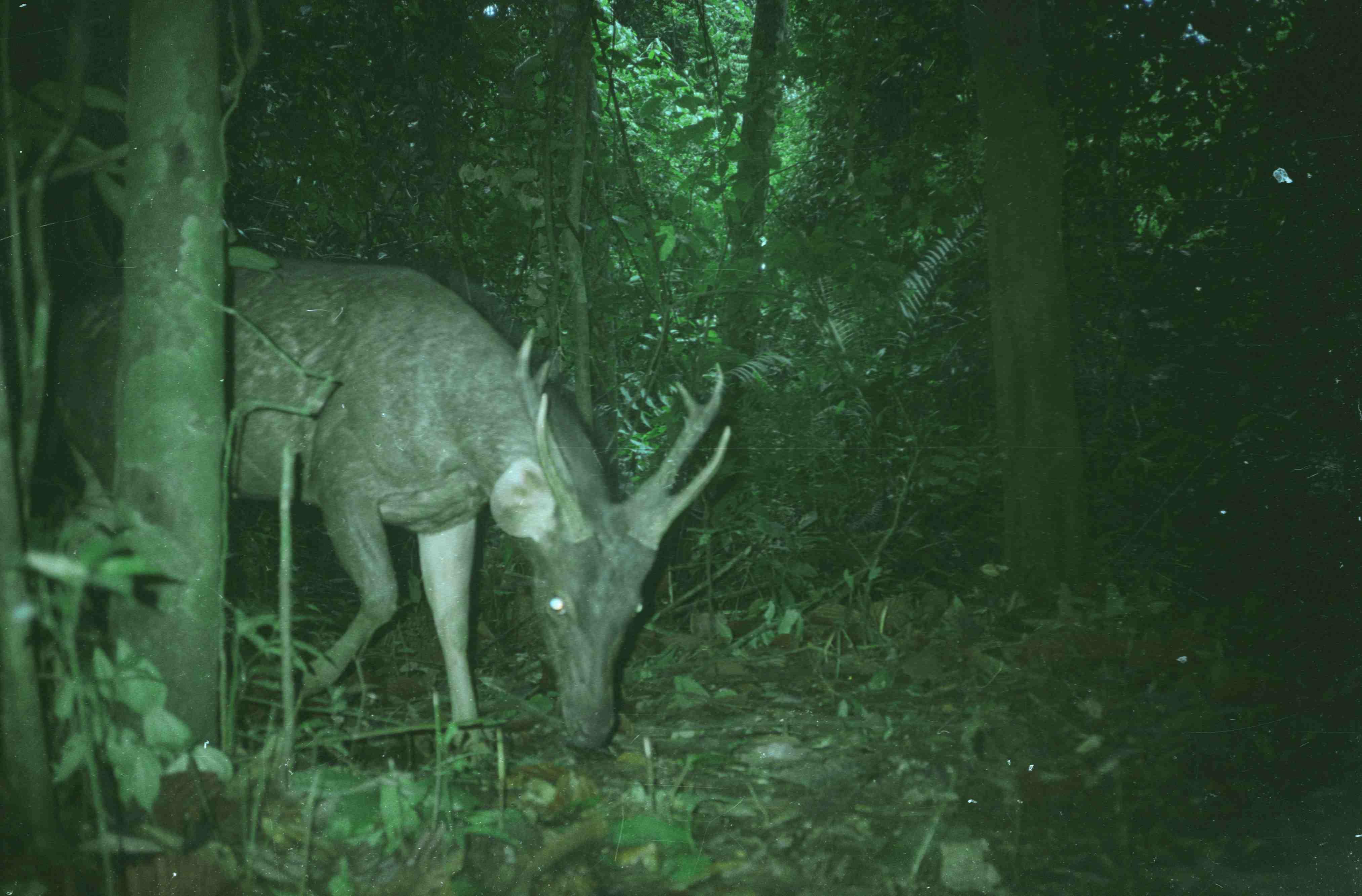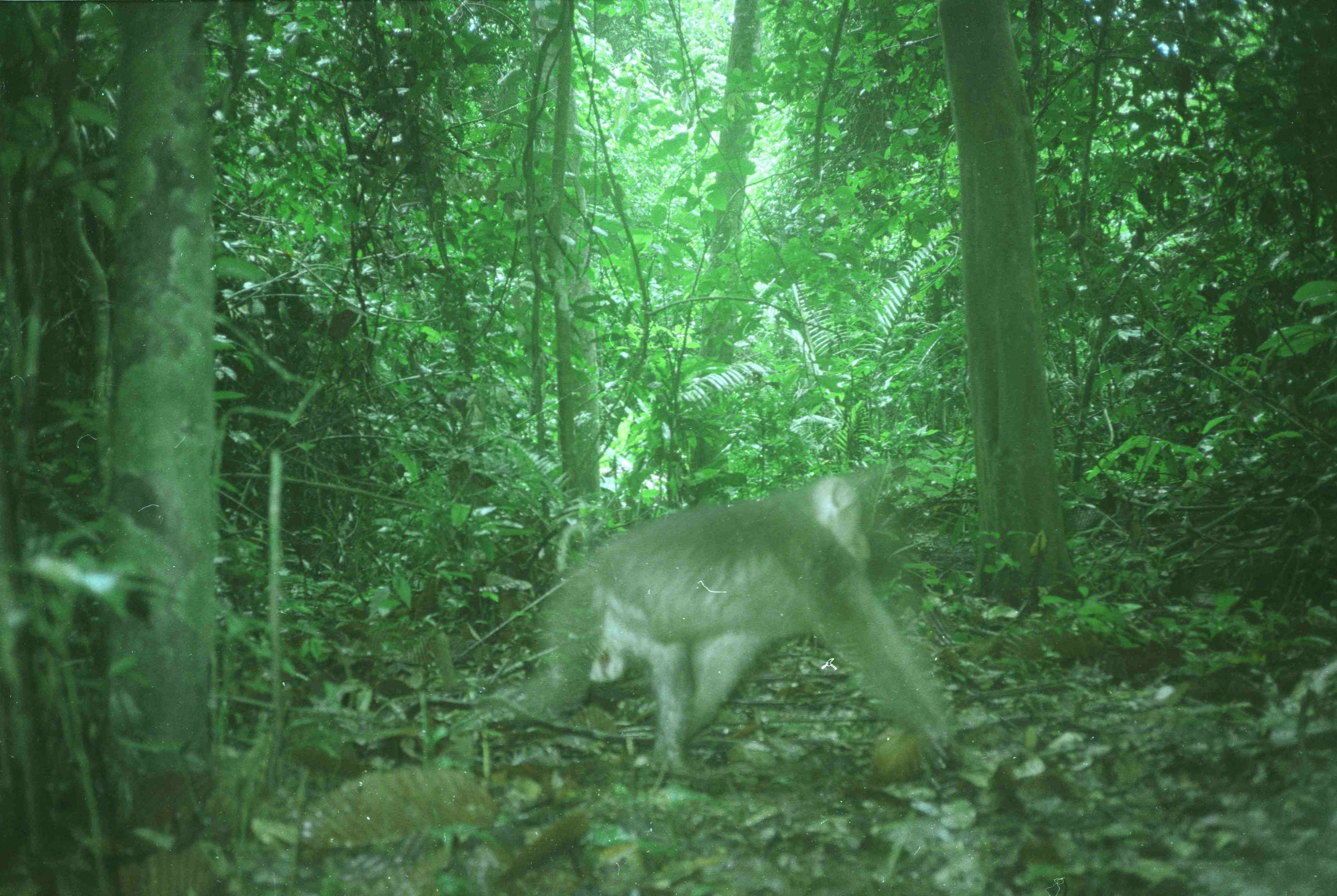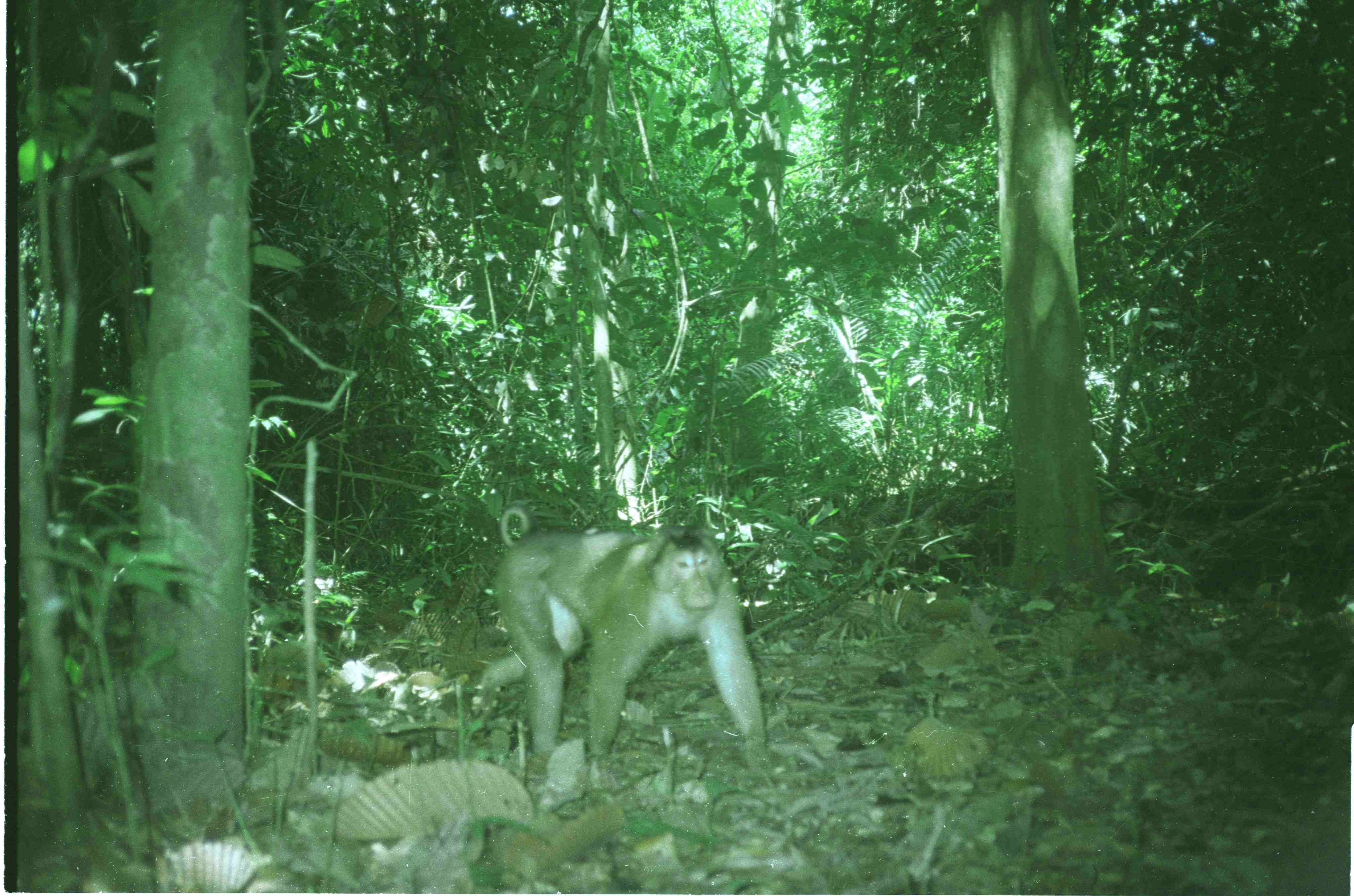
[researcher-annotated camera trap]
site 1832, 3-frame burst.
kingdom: Animalia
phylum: Chordata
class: Mammalia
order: Artiodactyla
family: Cervidae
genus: Rusa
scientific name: Rusa unicolor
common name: sambar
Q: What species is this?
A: Rusa unicolor (sambar).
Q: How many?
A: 1.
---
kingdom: Animalia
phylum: Chordata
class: Mammalia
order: Primates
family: Cercopithecidae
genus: Macaca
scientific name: Macaca nemestrina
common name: southern pig-tailed macaque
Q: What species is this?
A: Macaca nemestrina (southern pig-tailed macaque).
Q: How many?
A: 1.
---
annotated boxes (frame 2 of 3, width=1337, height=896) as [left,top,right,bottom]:
macaca nemestrina: [460,475,955,774]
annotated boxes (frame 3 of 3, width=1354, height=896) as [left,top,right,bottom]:
macaca nemestrina: [482,501,768,771]